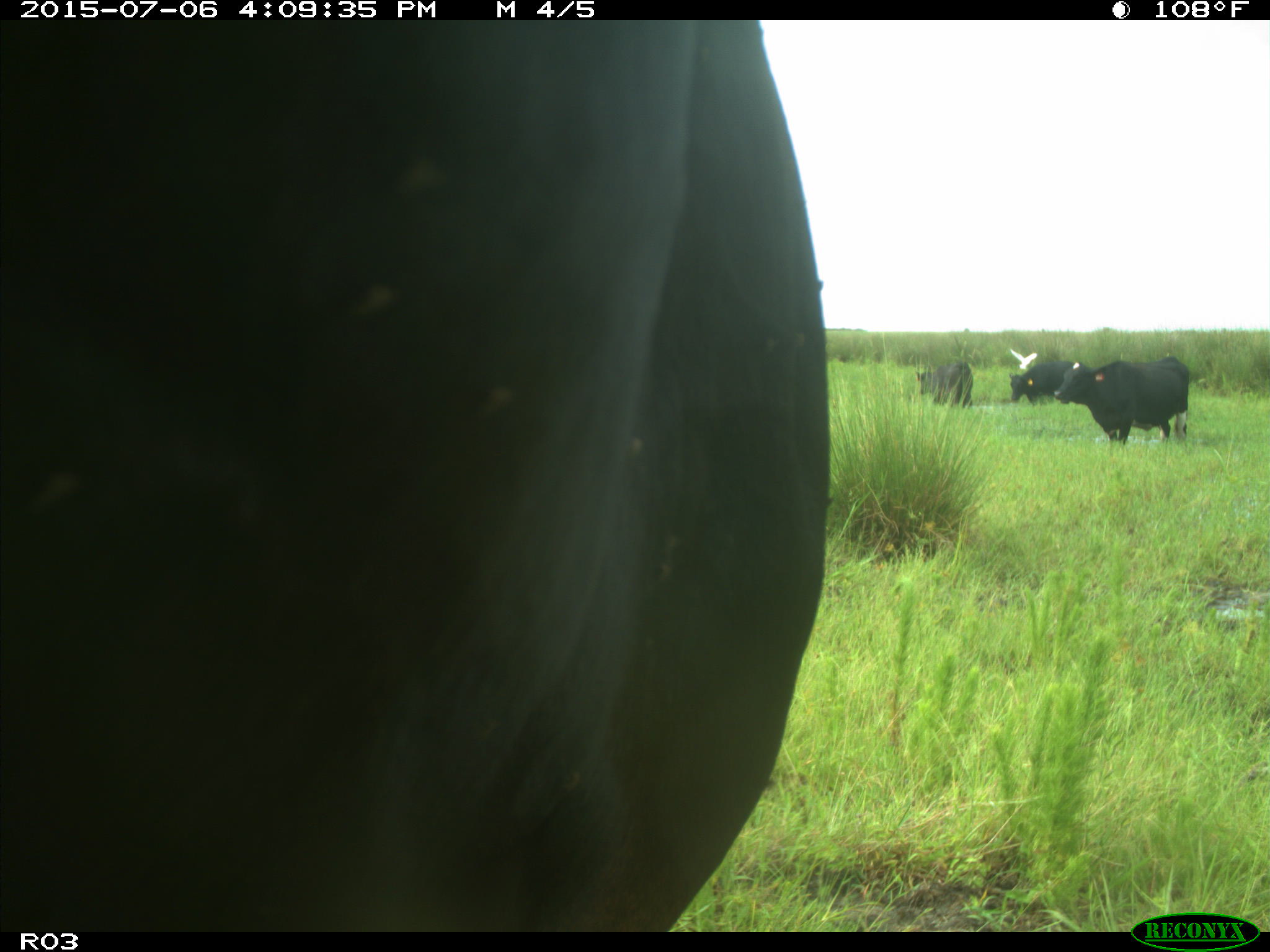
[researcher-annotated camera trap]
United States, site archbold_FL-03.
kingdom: Animalia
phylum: Chordata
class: Mammalia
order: Artiodactyla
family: Bovidae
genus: Bos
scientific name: Bos taurus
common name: domestic cow